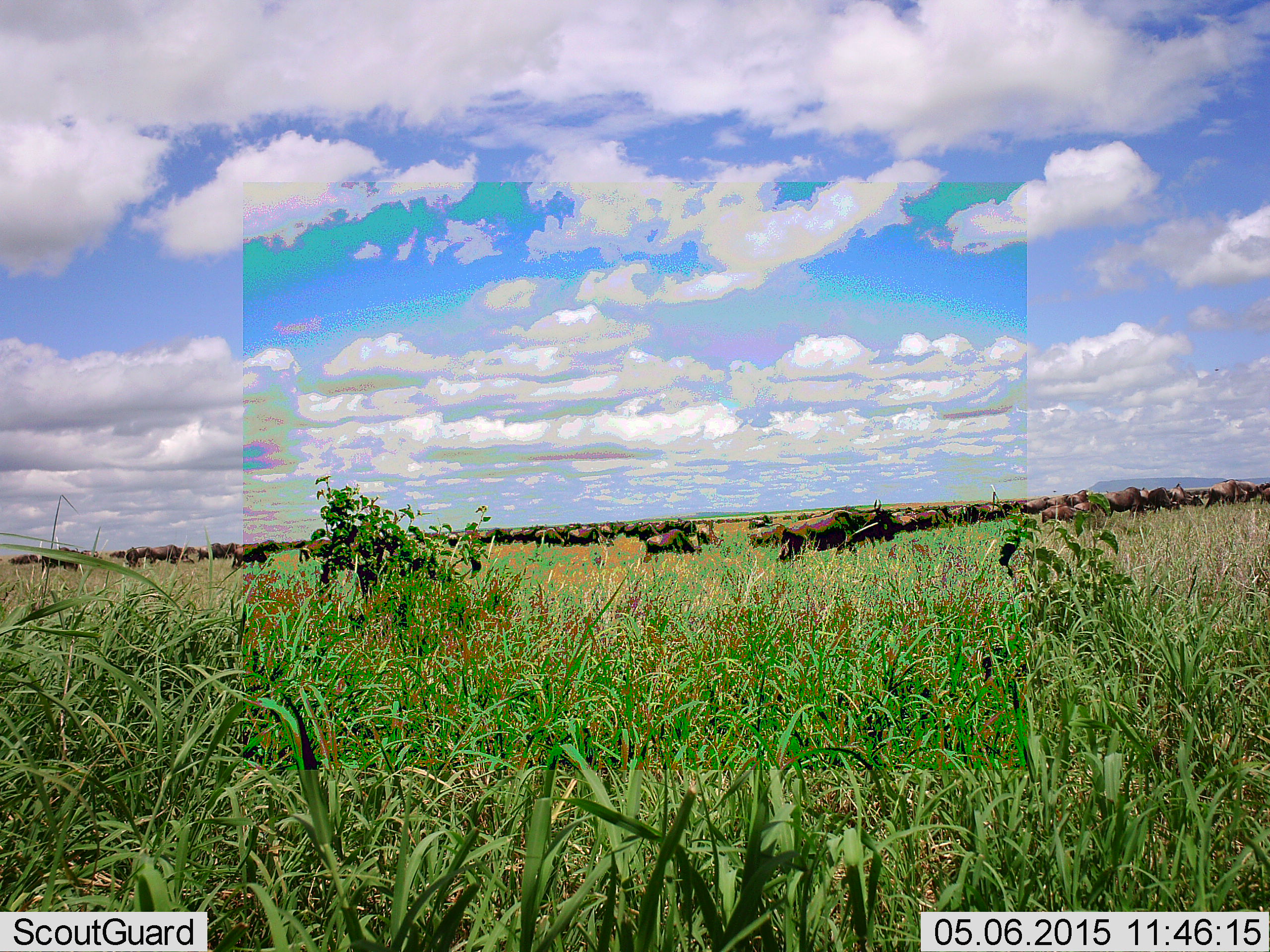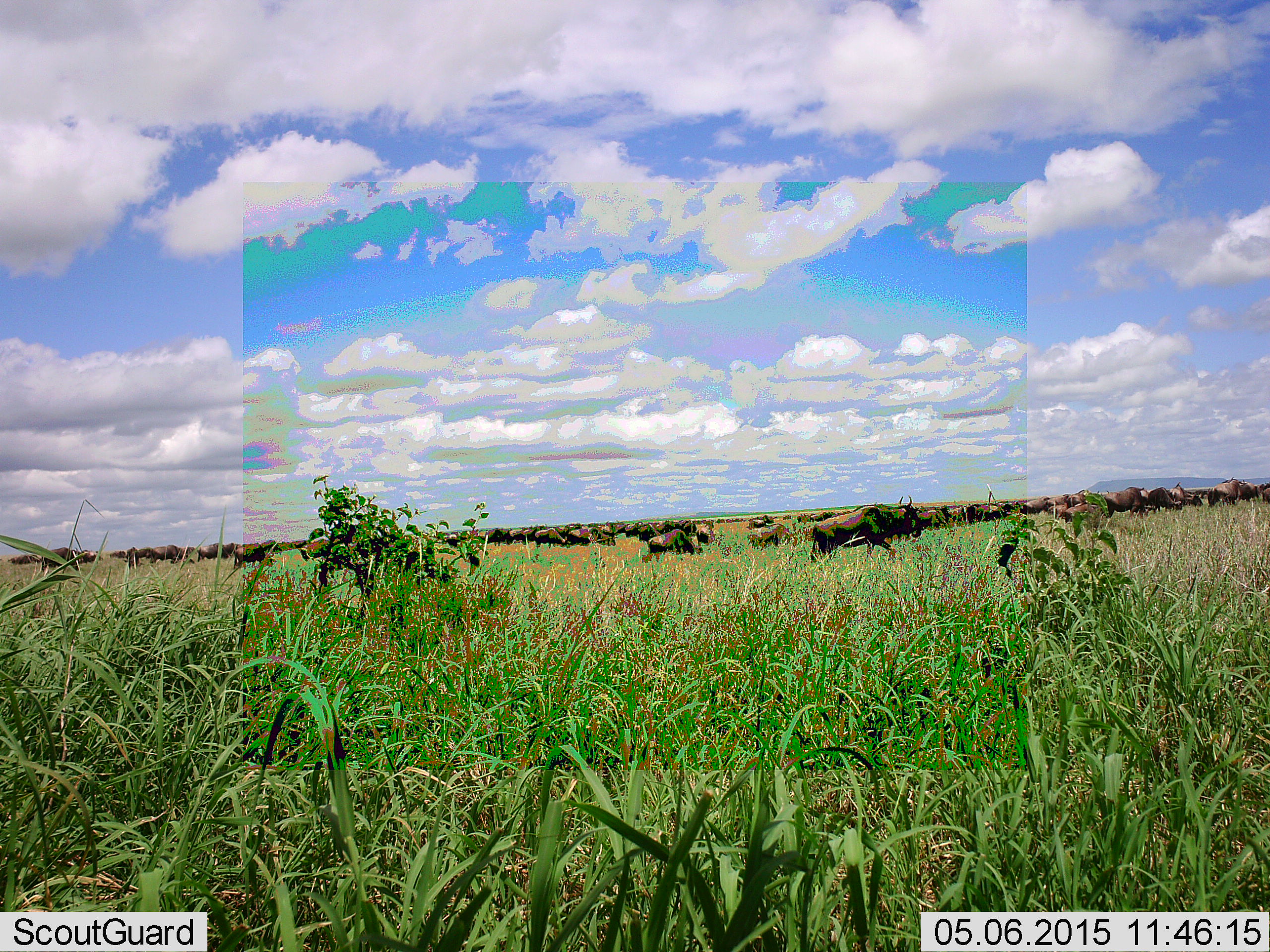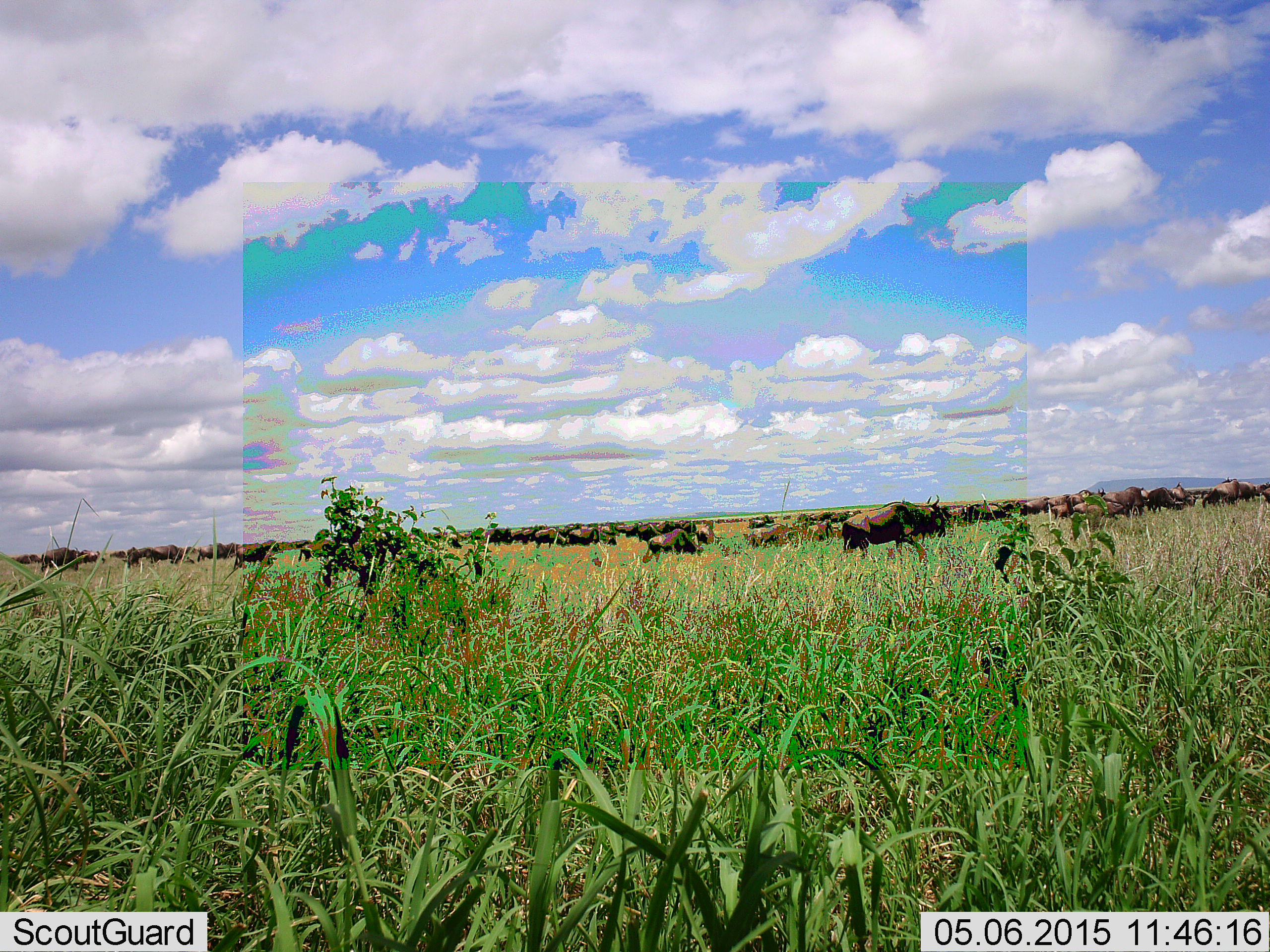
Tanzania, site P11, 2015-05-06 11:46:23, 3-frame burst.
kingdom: Animalia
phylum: Chordata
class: Mammalia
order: Artiodactyla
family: Bovidae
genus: Connochaetes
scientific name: Connochaetes taurinus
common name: blue wildebeest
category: wildebeest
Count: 11-50.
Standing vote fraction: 50%.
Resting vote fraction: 10%.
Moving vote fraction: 100%.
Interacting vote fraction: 0%.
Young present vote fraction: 0%.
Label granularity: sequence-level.